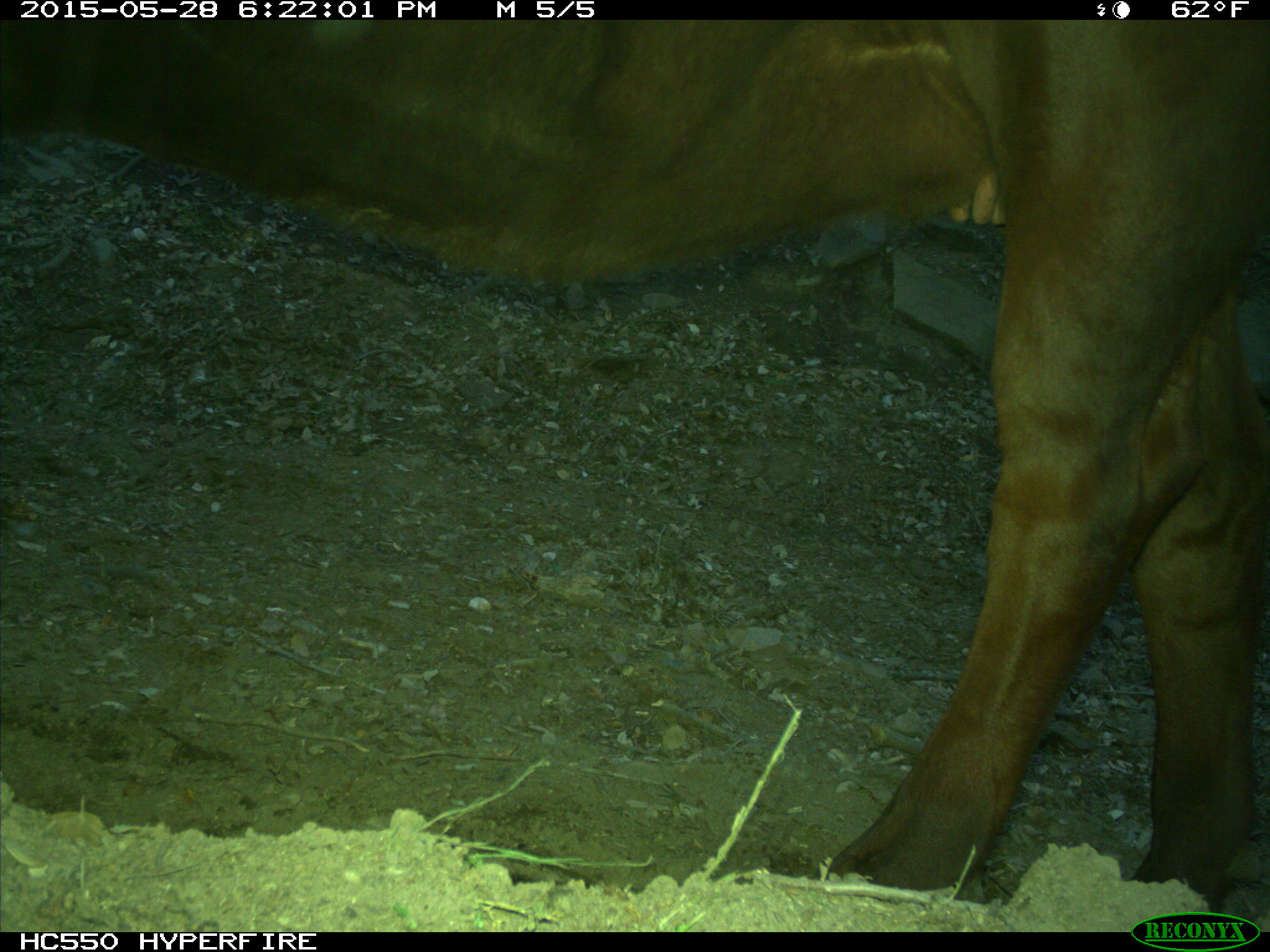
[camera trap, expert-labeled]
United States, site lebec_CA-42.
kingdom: Animalia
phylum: Chordata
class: Mammalia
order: Artiodactyla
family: Bovidae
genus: Bos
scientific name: Bos taurus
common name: domestic cow